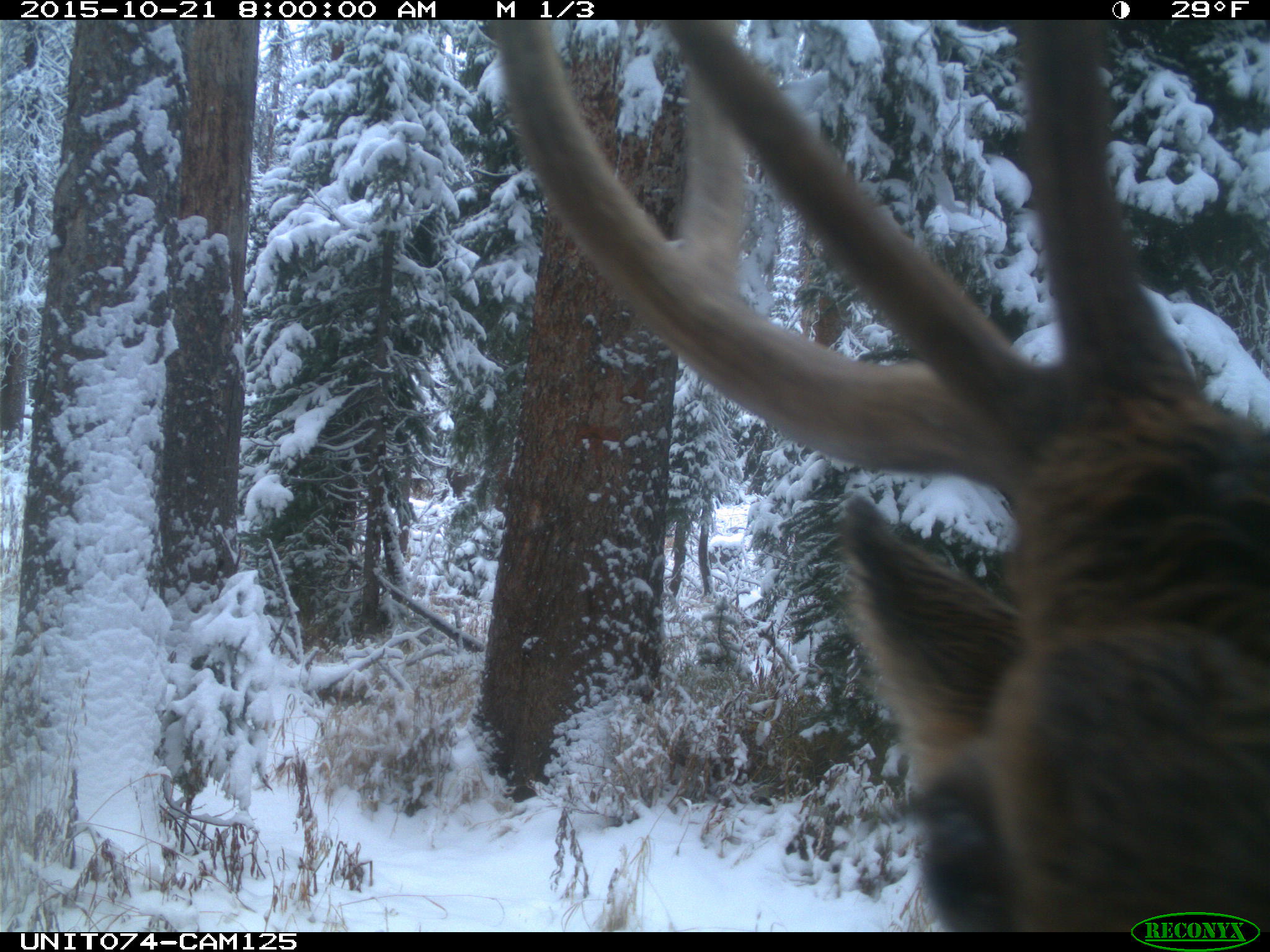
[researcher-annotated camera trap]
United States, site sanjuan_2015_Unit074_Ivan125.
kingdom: Animalia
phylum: Chordata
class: Mammalia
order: Artiodactyla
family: Cervidae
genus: Cervus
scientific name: Cervus elaphus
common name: red deer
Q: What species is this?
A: Cervus elaphus (red deer).